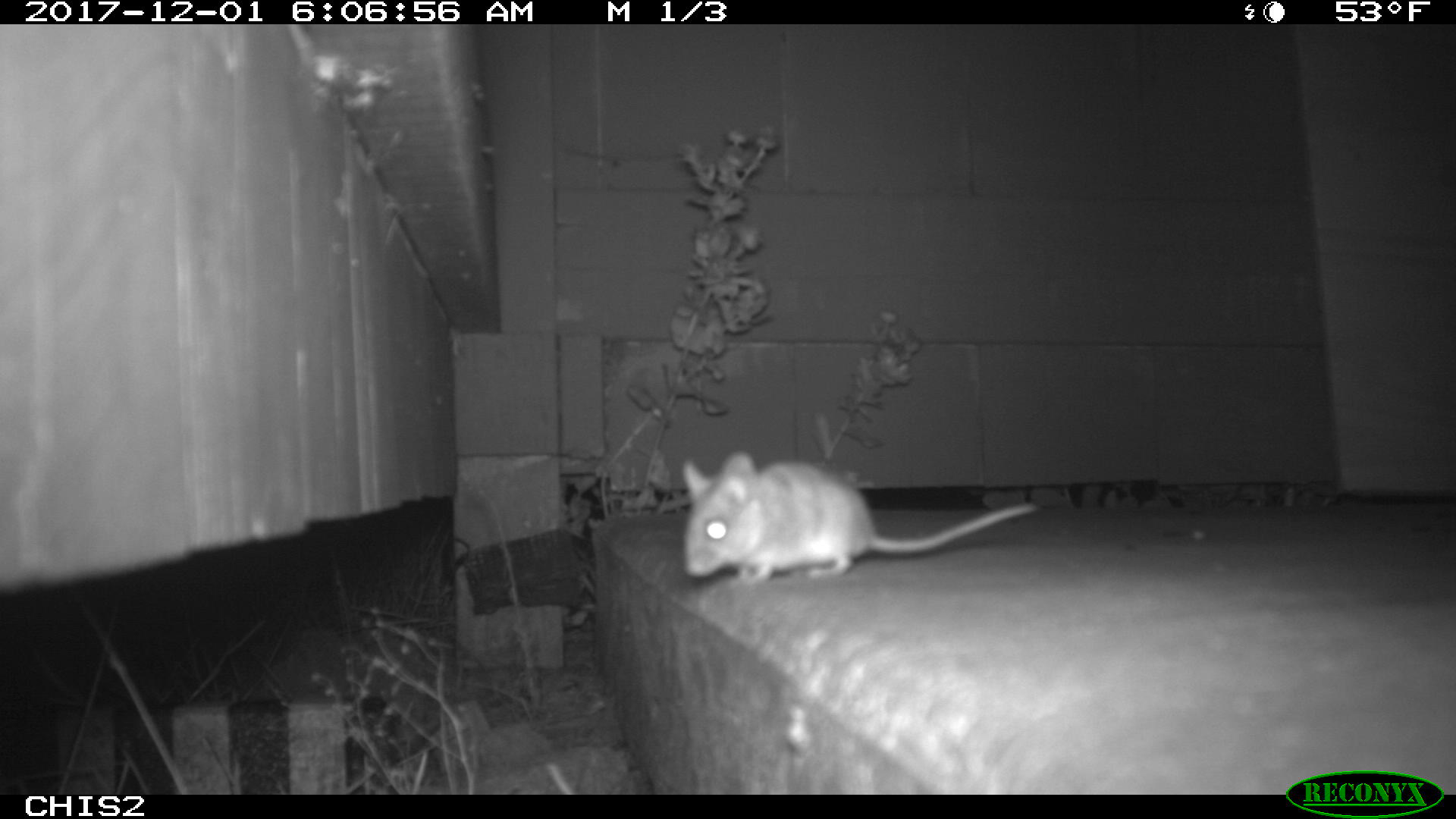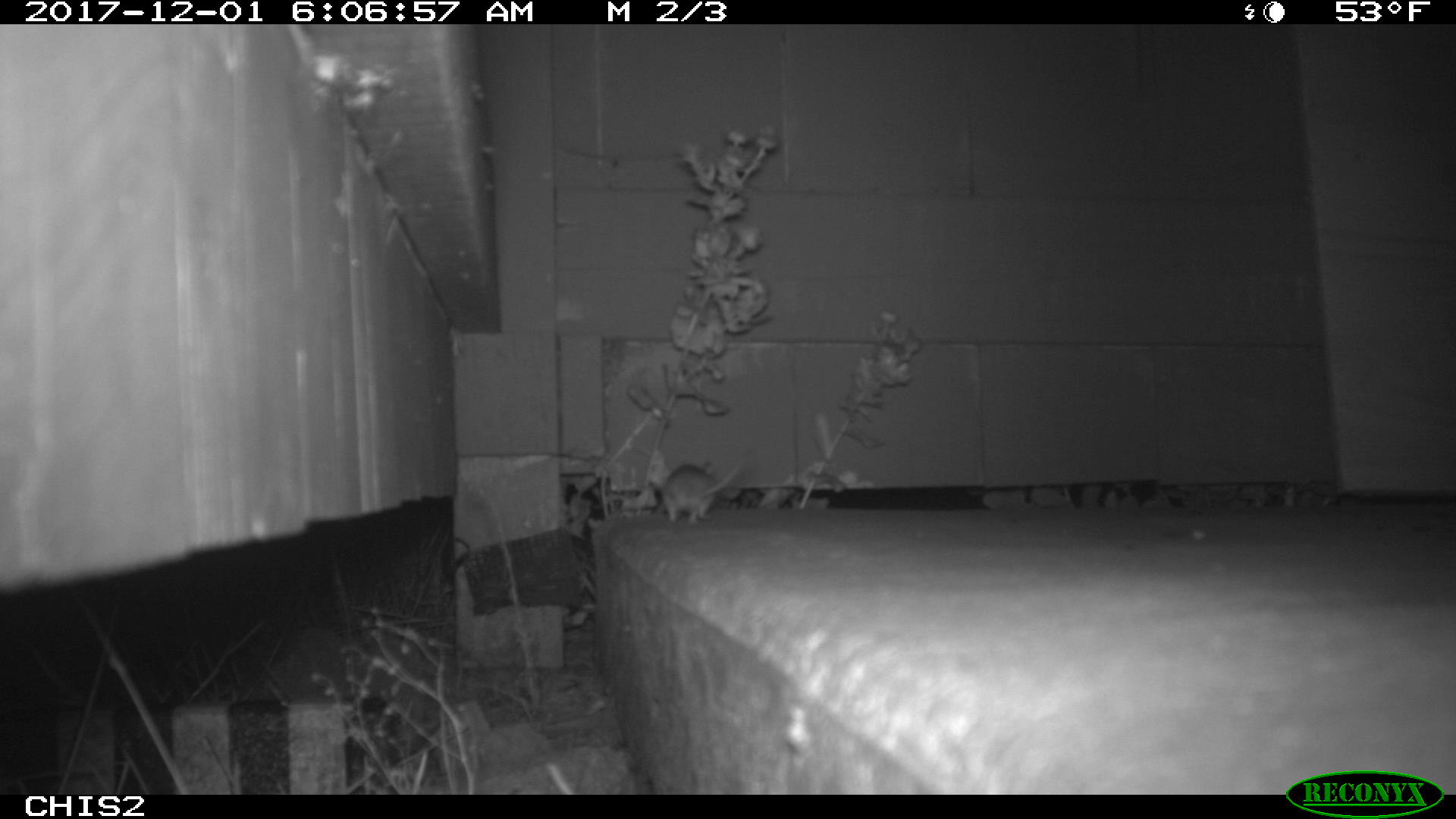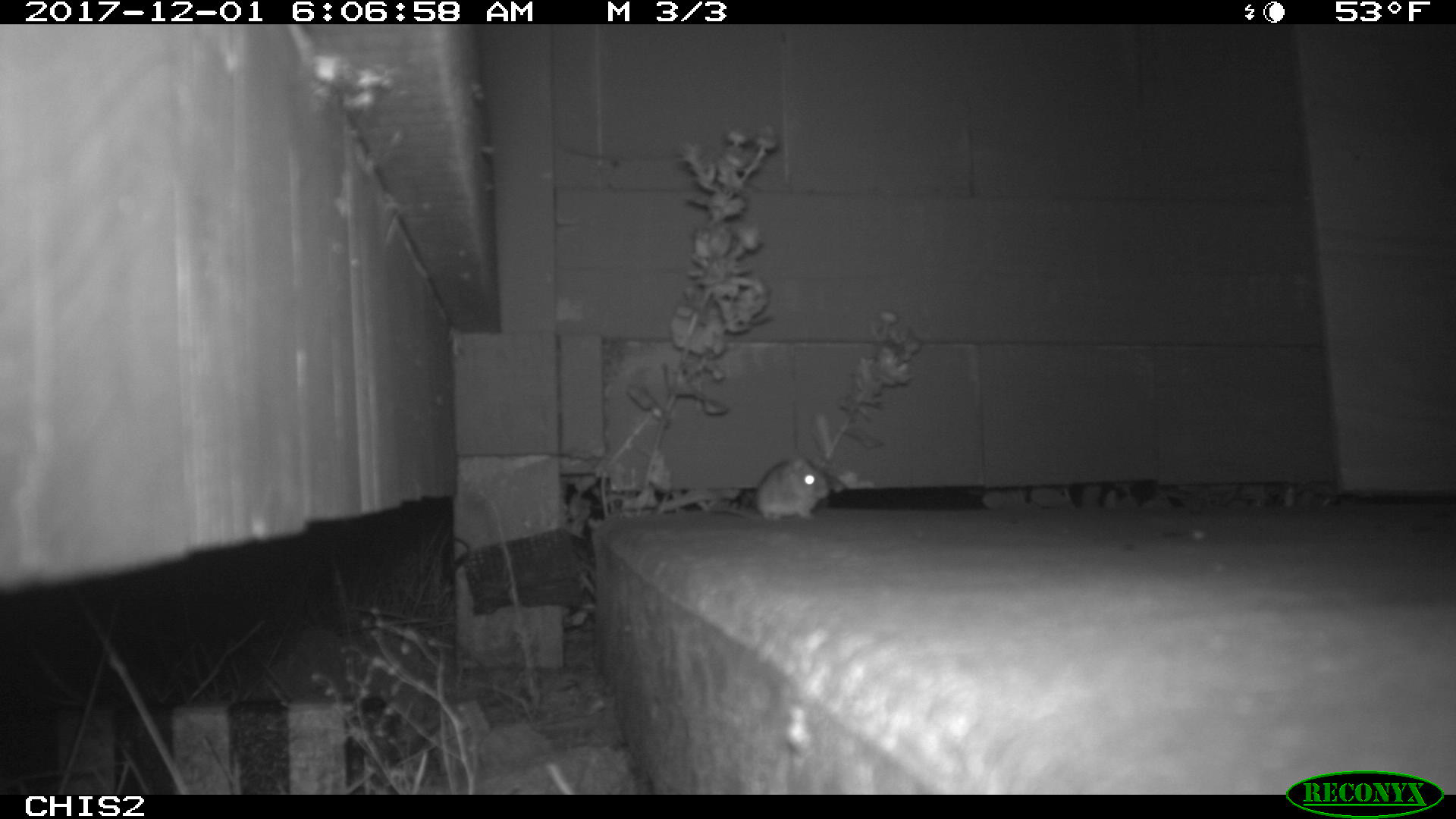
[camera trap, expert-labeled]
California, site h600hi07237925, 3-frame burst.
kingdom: Animalia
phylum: Chordata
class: Mammalia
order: Rodentia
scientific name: Rodentia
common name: rodent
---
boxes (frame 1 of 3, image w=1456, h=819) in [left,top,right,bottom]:
rodent: [682,451,1037,582]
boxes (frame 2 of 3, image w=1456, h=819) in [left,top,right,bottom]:
rodent: [663,456,745,523]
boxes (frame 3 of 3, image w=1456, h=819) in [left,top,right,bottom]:
rodent: [754,454,830,522]